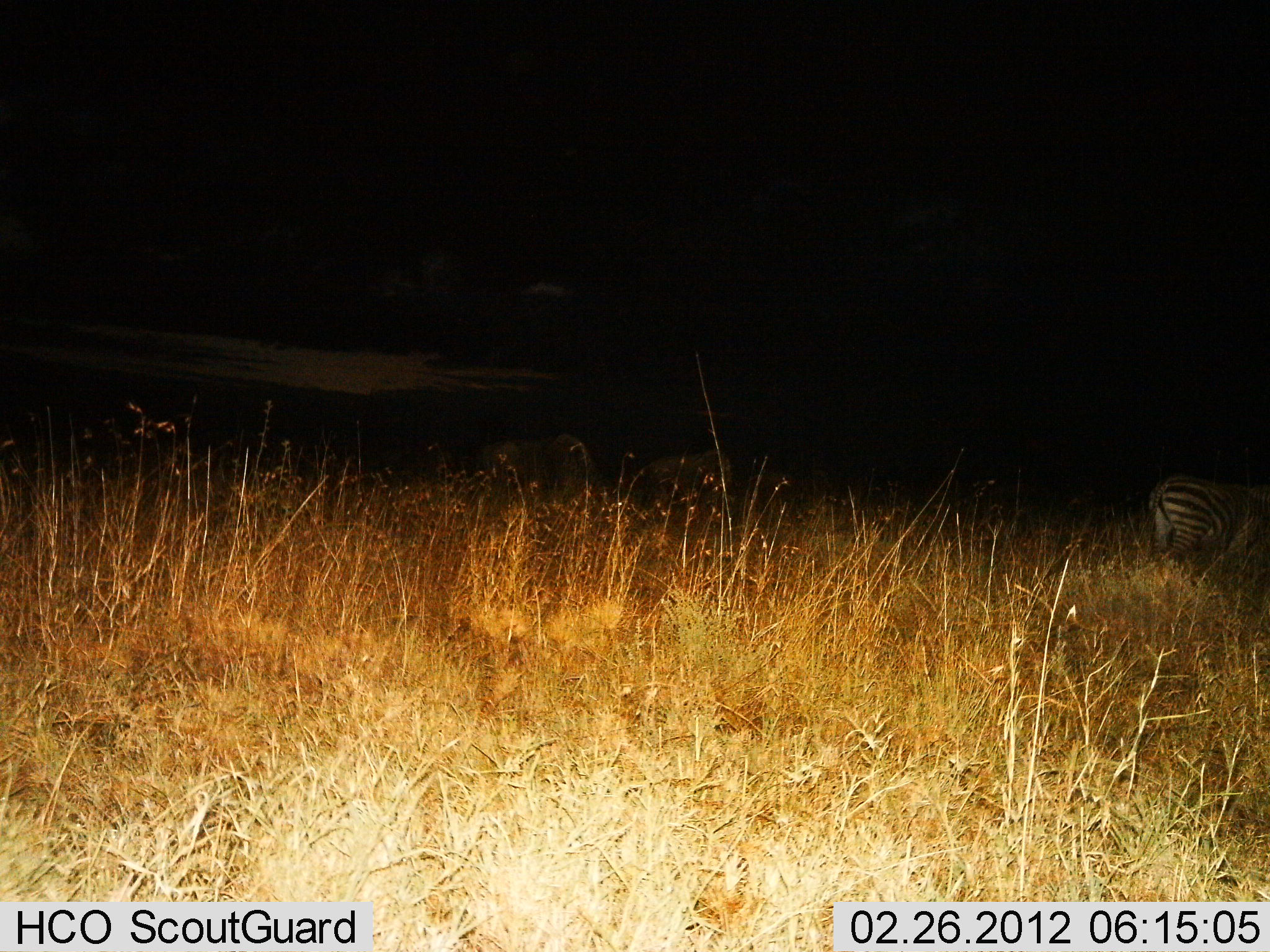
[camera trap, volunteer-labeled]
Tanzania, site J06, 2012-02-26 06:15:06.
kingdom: Animalia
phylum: Chordata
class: Mammalia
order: Perissodactyla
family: Equidae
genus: Equus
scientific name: Equus quagga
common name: plains zebra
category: zebra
Zebra (plains zebra) (Equus quagga), count 1. Behavior (volunteer vote fractions): standing 74%, resting 0%, moving 26%, interacting 0%. Young present (vote fraction): 0%. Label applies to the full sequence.